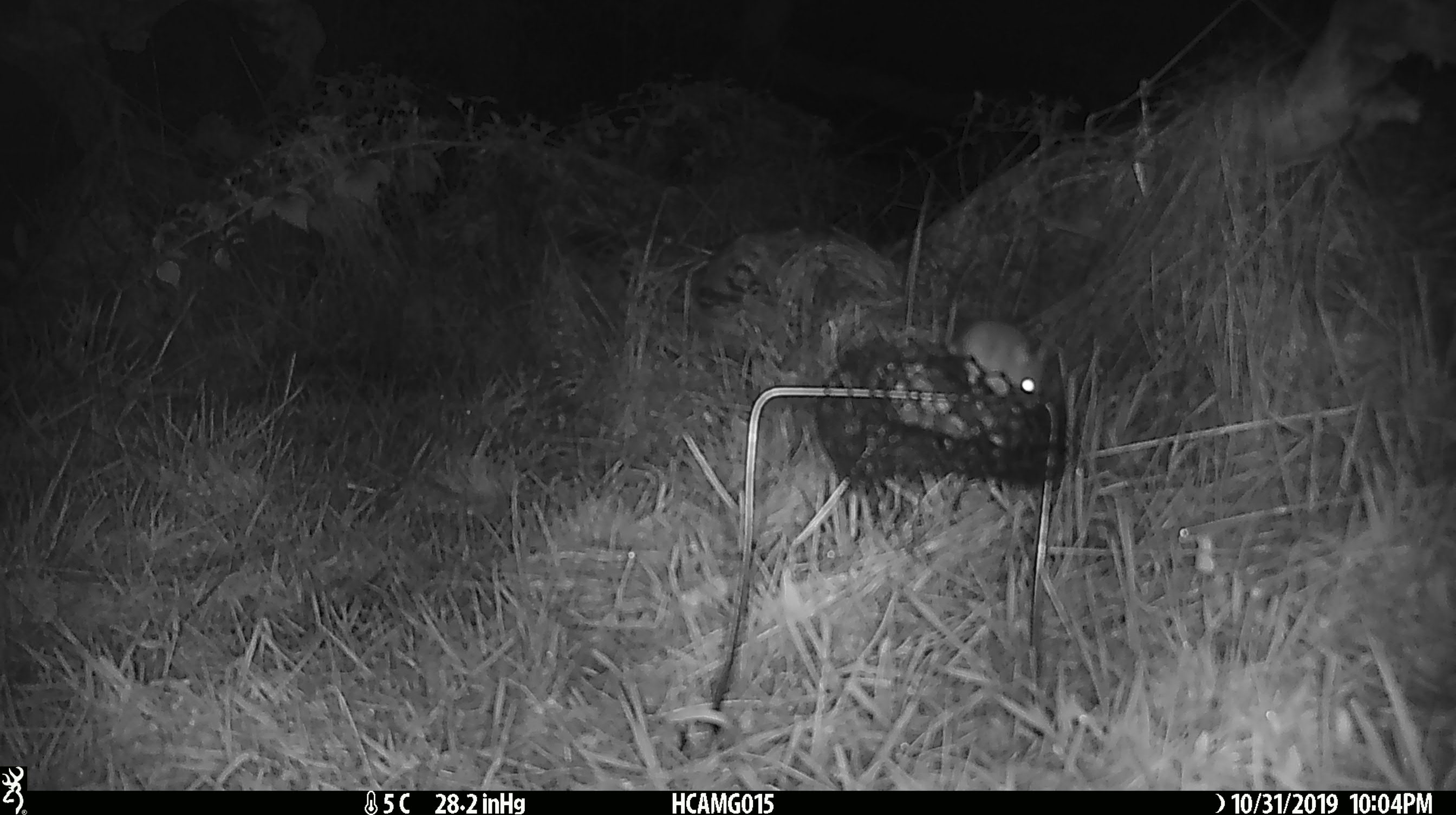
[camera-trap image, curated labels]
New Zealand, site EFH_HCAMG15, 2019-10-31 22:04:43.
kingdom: Animalia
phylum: Chordata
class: Mammalia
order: Rodentia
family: Muridae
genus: Mus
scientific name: Mus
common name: mouse